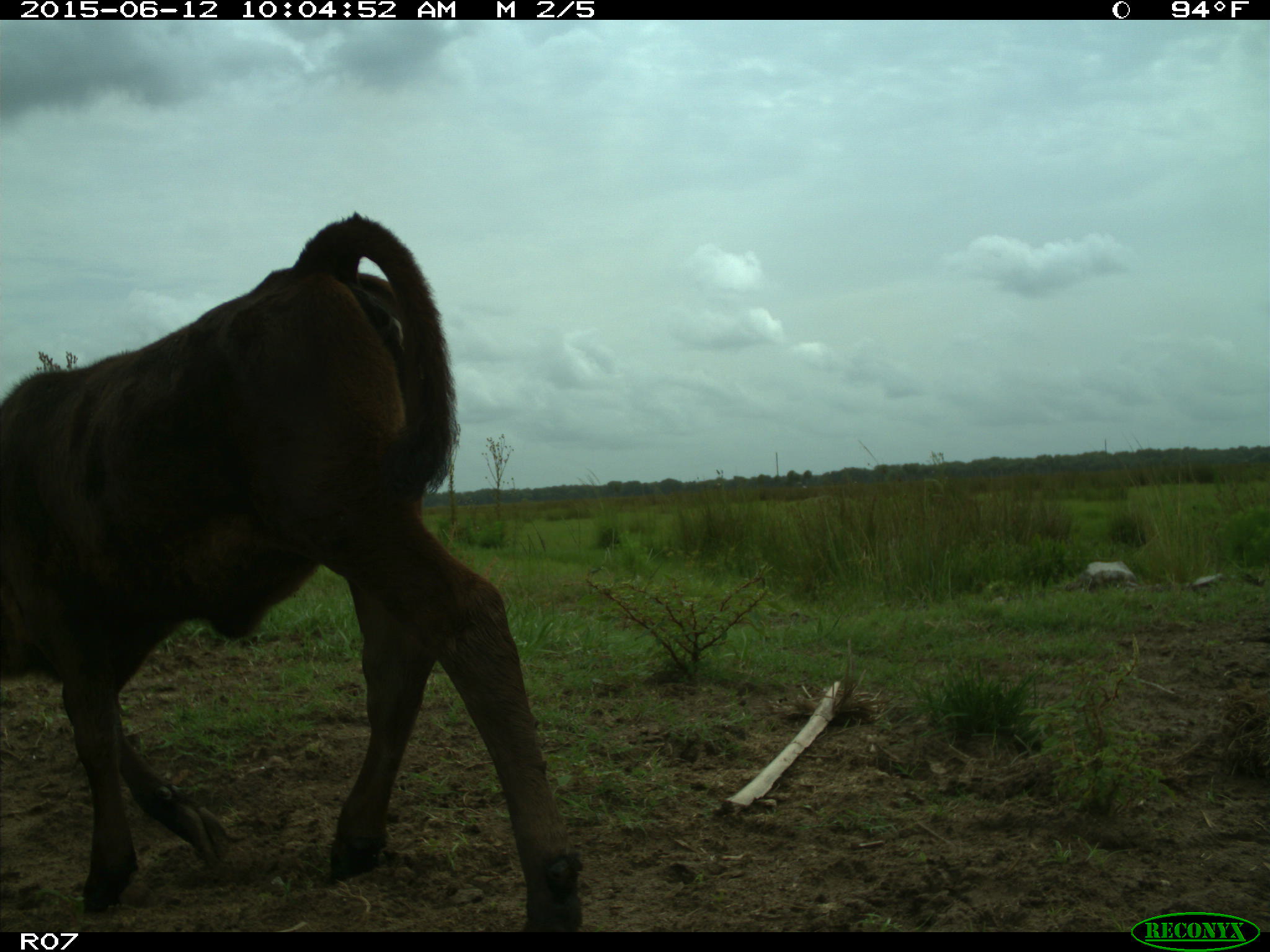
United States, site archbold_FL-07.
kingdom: Animalia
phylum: Chordata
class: Mammalia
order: Artiodactyla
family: Bovidae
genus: Bos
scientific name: Bos taurus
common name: domestic cow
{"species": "Bos taurus (domestic cow)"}